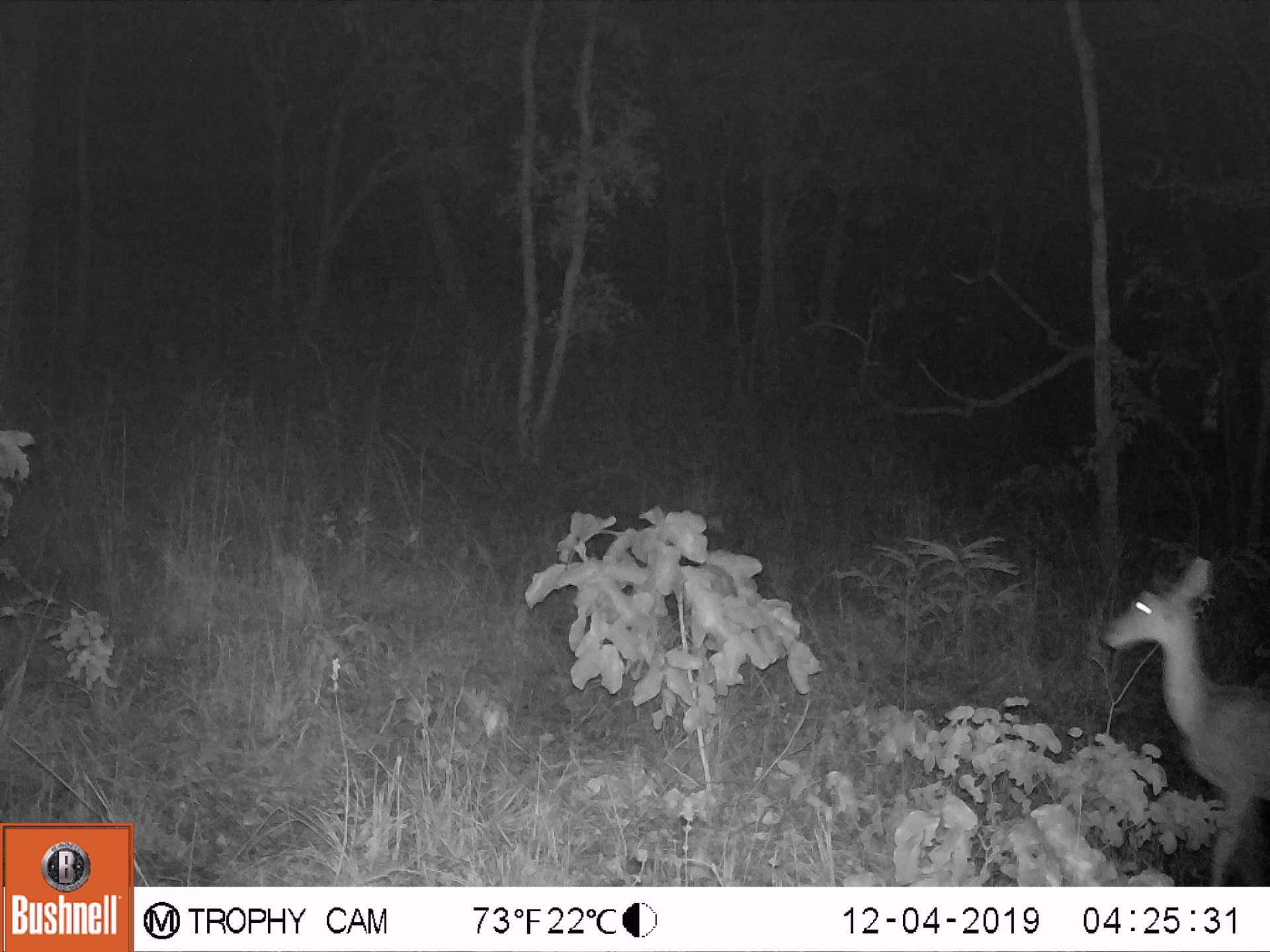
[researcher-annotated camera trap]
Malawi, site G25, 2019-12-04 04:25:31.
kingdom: Animalia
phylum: Chordata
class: Mammalia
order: Artiodactyla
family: Bovidae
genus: Redunca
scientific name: Redunca arundinum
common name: southern reedbuck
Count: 1.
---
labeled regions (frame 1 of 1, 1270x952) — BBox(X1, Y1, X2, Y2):
southern reedbuck: BBox(1095, 552, 1266, 884)